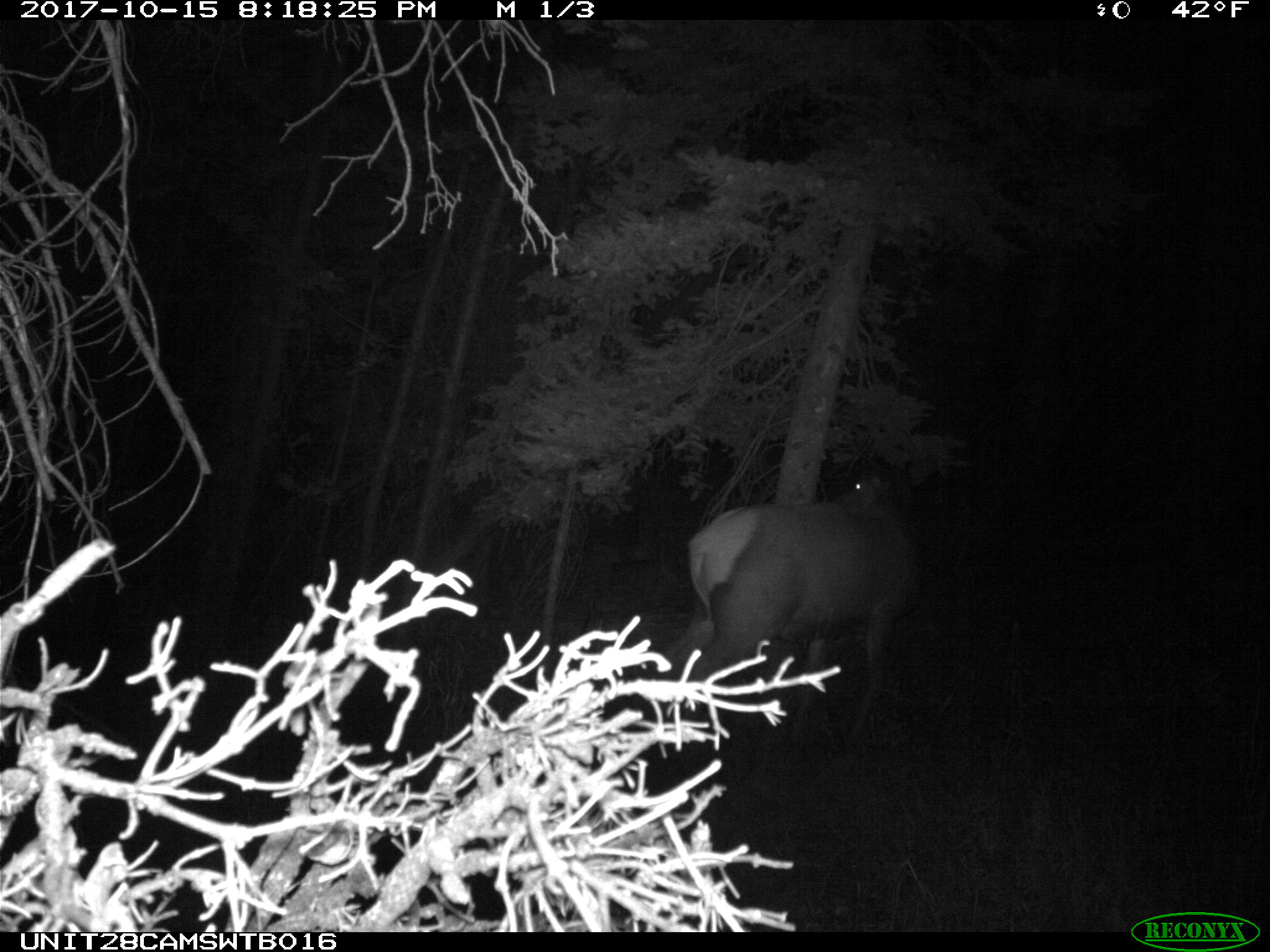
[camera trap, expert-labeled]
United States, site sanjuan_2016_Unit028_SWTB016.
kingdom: Animalia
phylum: Chordata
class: Mammalia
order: Artiodactyla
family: Cervidae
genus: Cervus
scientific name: Cervus elaphus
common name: red deer